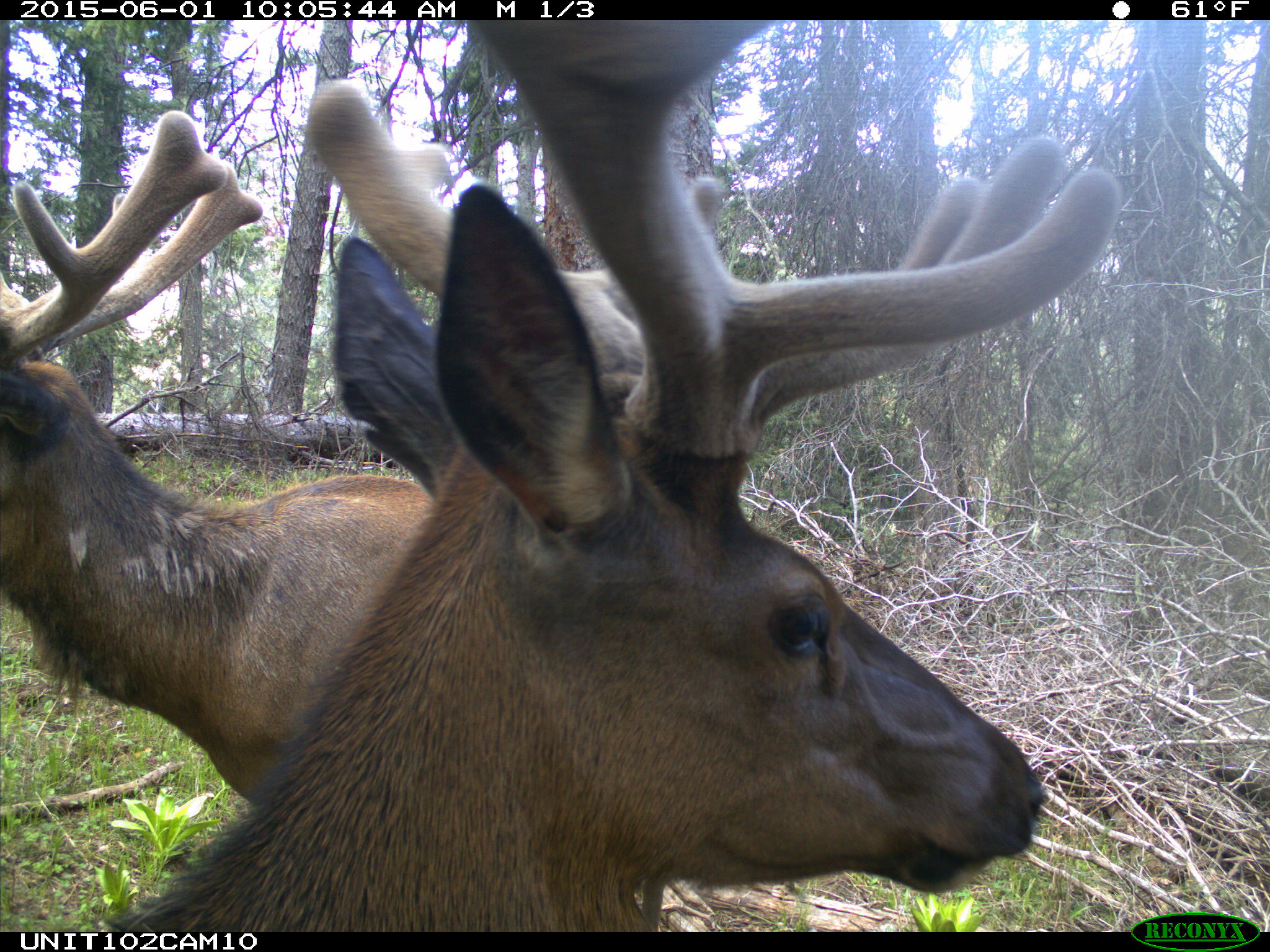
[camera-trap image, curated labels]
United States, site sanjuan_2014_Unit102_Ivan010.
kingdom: Animalia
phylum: Chordata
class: Mammalia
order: Artiodactyla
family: Cervidae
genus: Cervus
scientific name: Cervus elaphus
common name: red deer